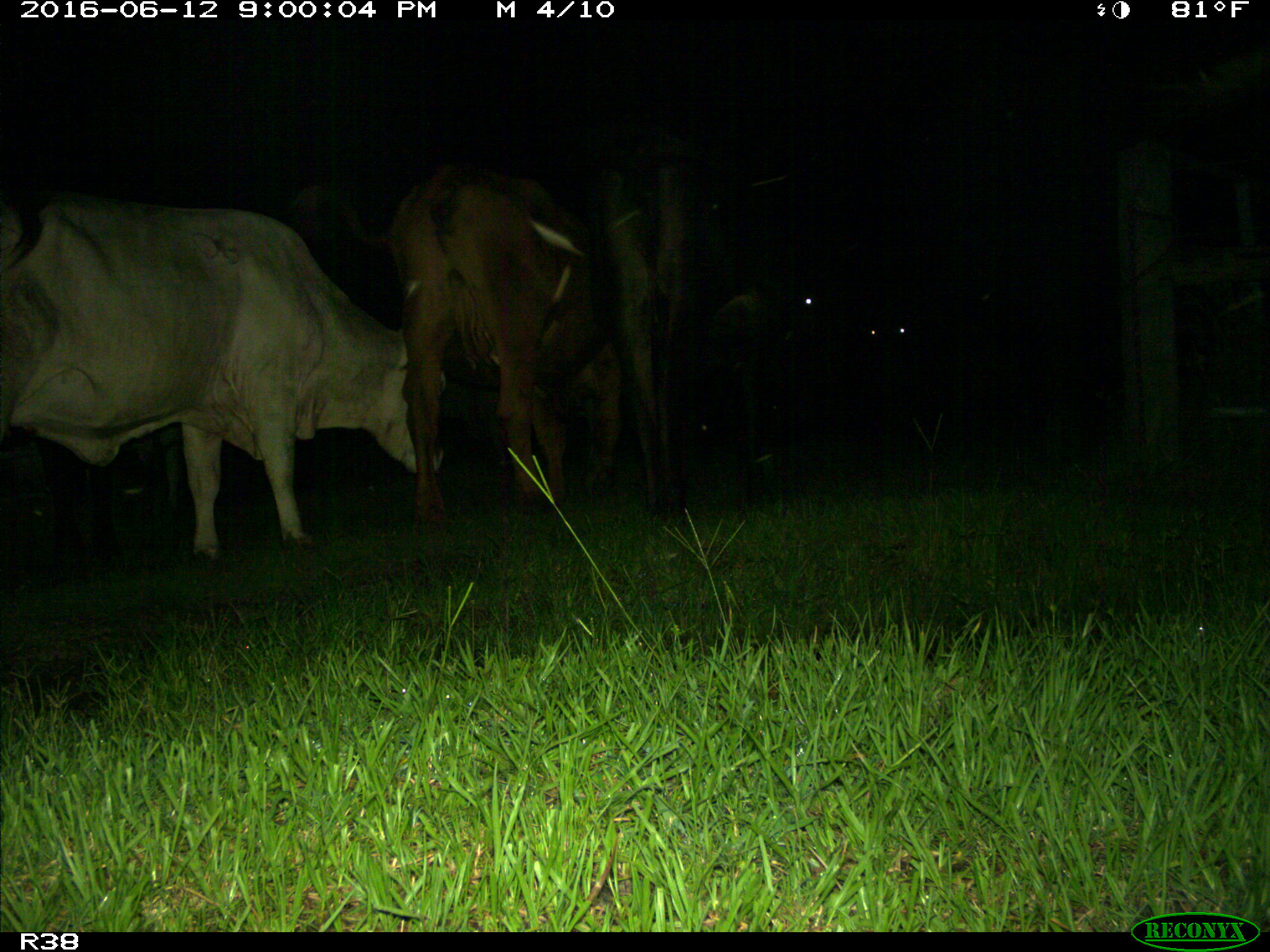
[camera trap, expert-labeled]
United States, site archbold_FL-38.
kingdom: Animalia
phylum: Chordata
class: Mammalia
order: Artiodactyla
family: Bovidae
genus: Bos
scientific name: Bos taurus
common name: domestic cow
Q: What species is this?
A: Bos taurus (domestic cow).